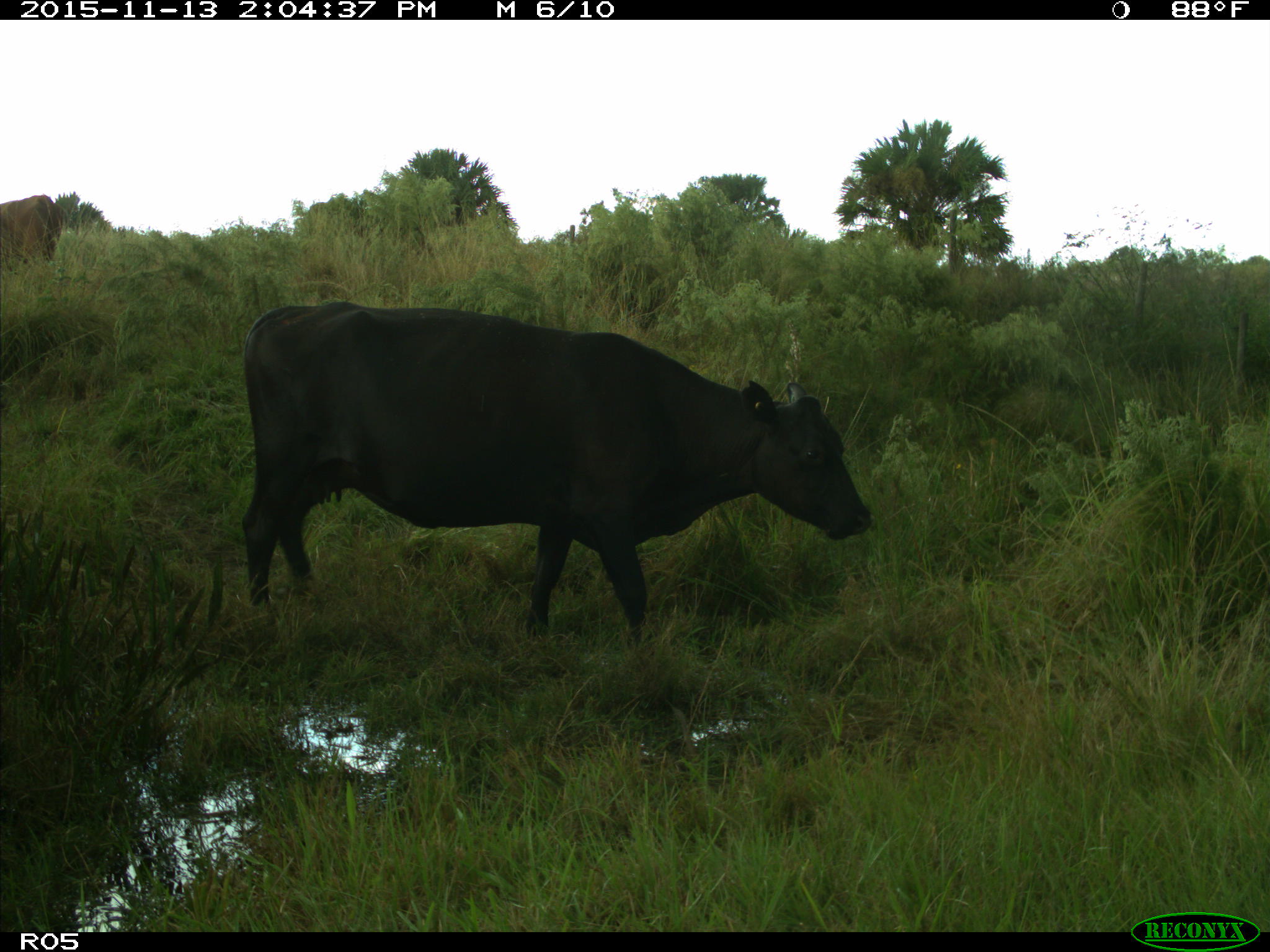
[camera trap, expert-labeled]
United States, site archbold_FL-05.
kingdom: Animalia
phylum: Chordata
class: Mammalia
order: Artiodactyla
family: Bovidae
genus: Bos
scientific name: Bos taurus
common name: domestic cow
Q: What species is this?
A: Bos taurus (domestic cow).